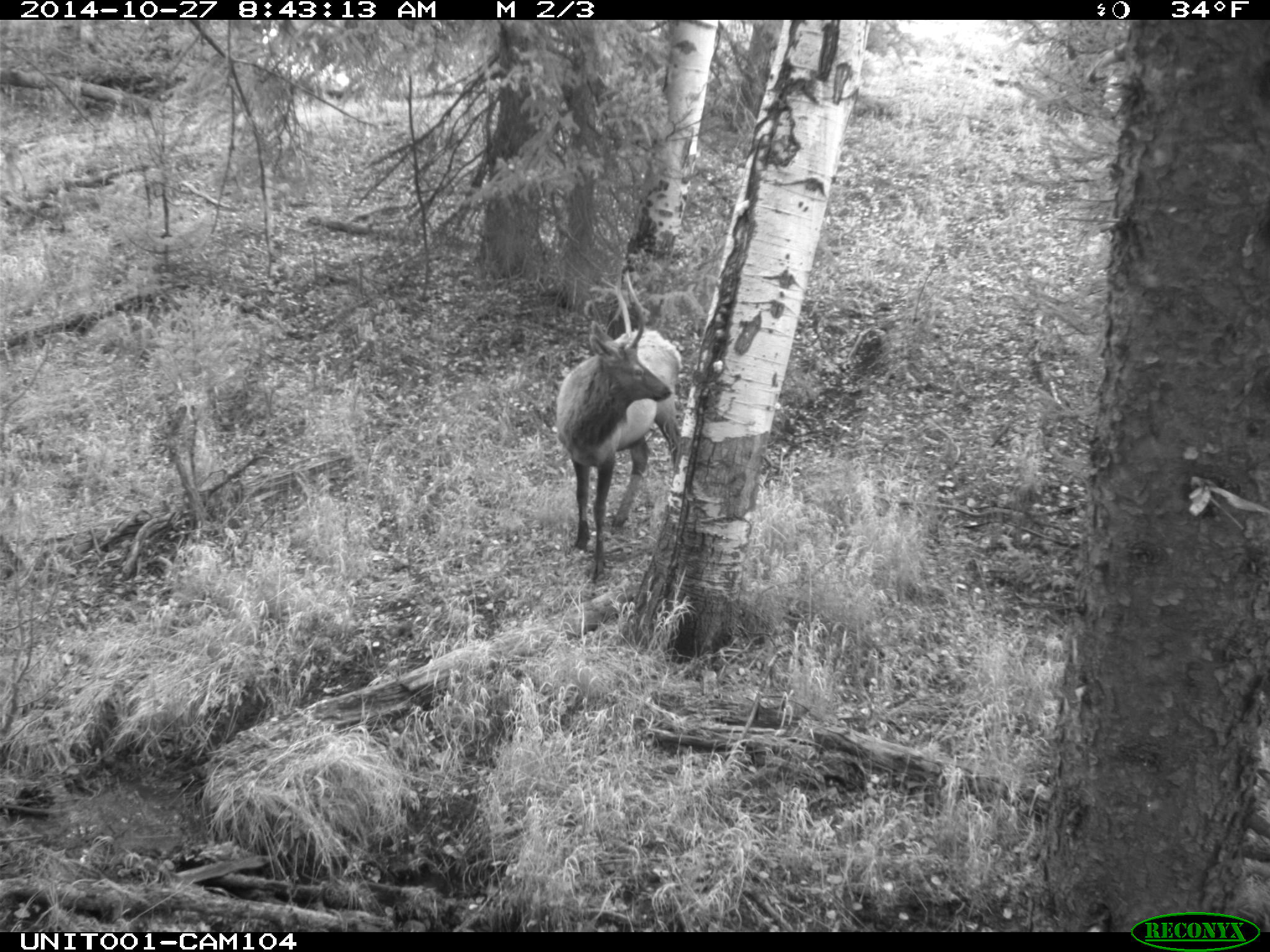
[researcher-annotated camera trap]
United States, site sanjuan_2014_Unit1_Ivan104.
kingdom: Animalia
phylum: Chordata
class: Mammalia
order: Artiodactyla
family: Cervidae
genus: Cervus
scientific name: Cervus elaphus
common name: red deer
Cervus elaphus (red deer).